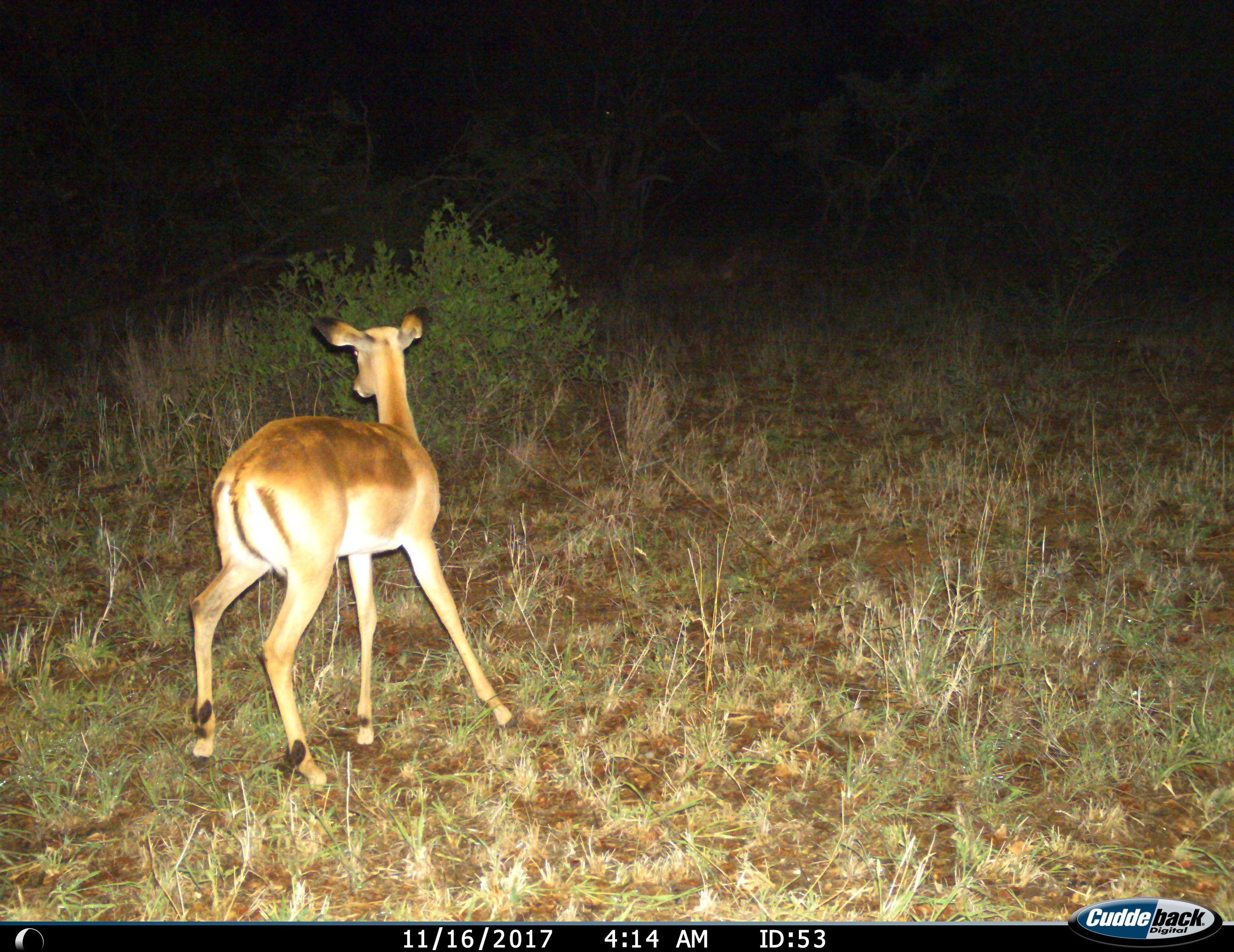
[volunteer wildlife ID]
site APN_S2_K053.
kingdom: Animalia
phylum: Chordata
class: Mammalia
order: Artiodactyla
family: Bovidae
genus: Aepyceros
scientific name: Aepyceros melampus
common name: impala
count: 1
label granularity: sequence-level